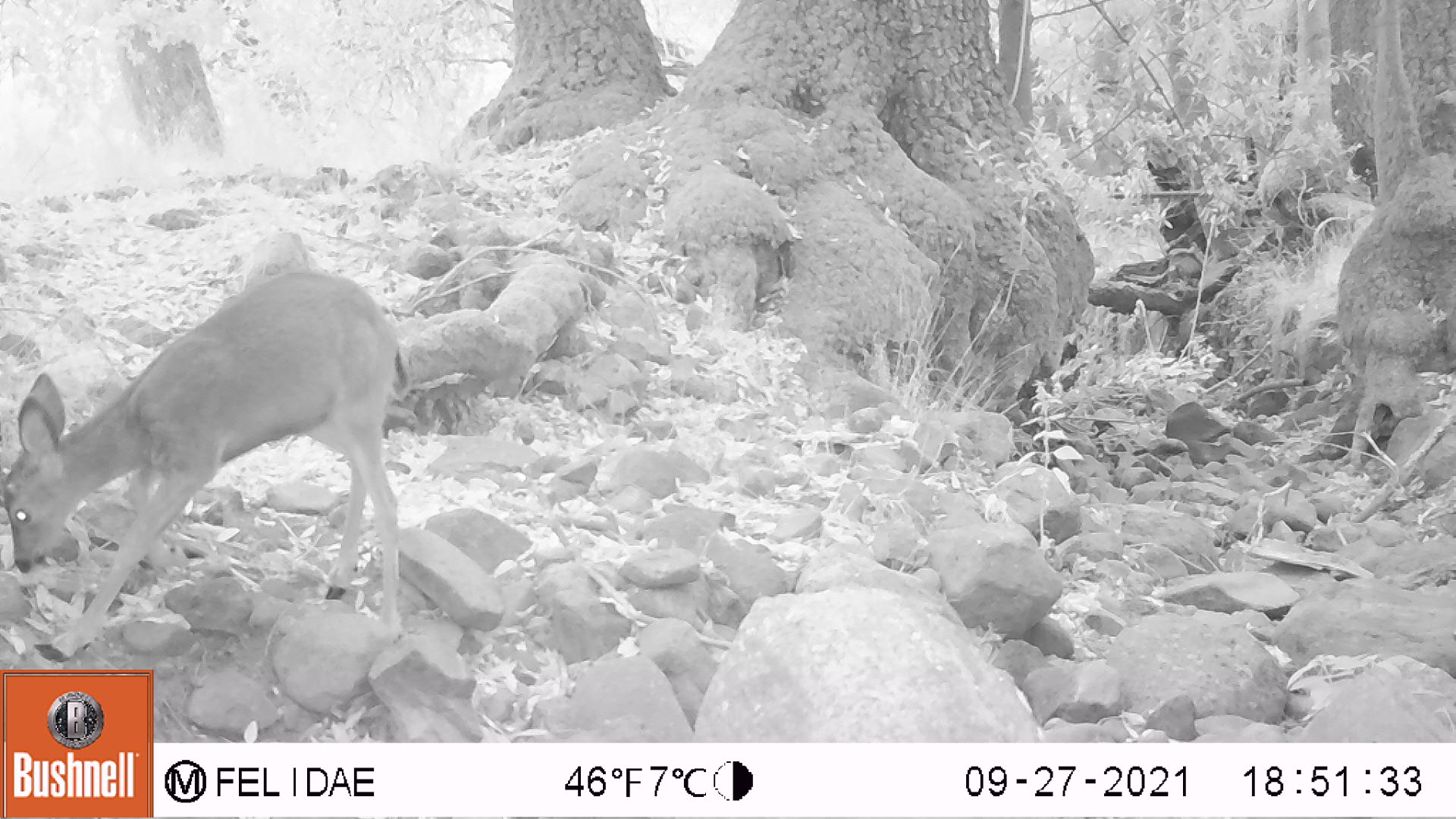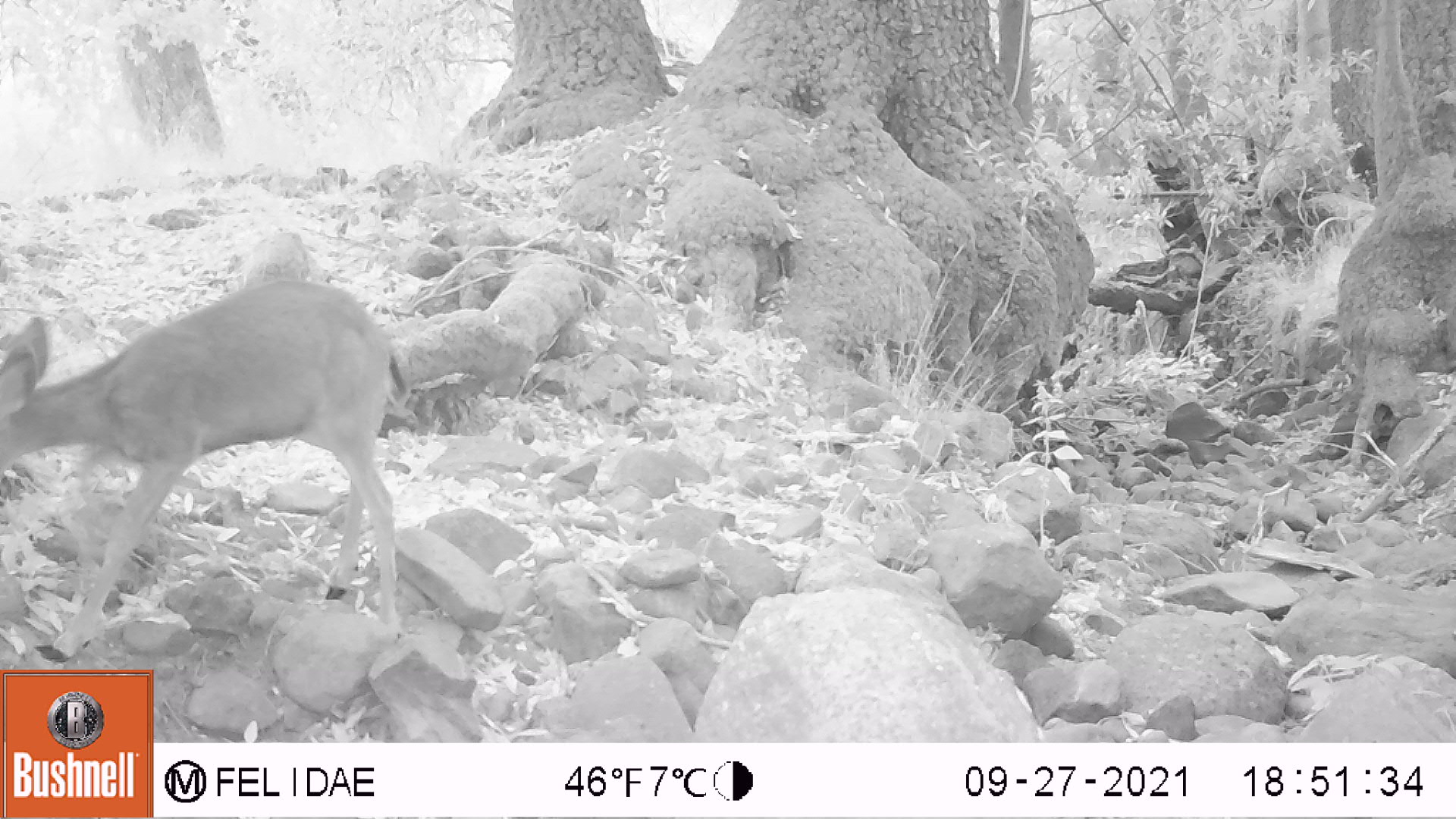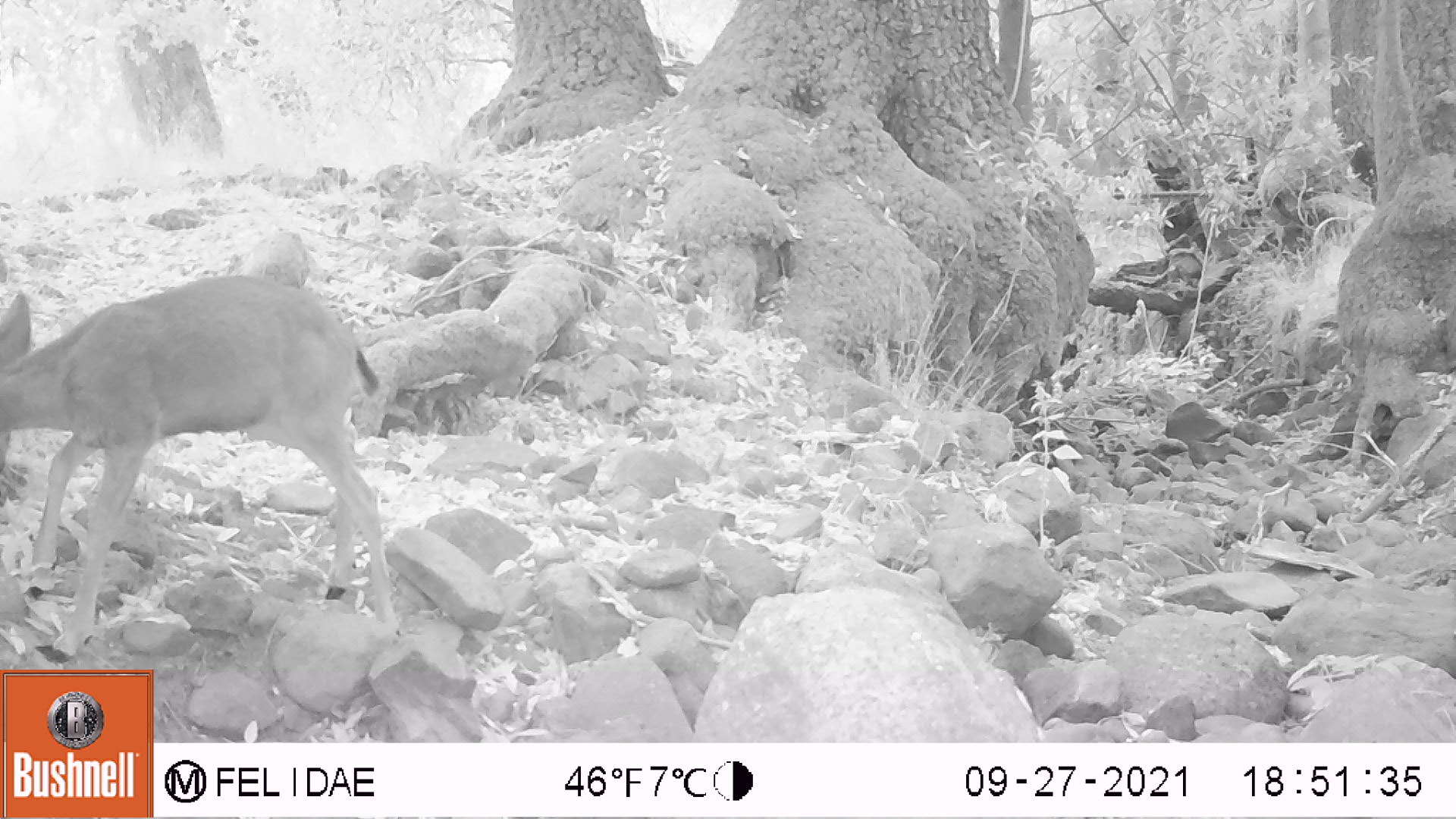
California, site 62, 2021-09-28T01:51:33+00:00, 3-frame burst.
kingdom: Animalia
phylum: Chordata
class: Mammalia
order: Artiodactyla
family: Cervidae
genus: Odocoileus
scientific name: Odocoileus hemionus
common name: mule deer